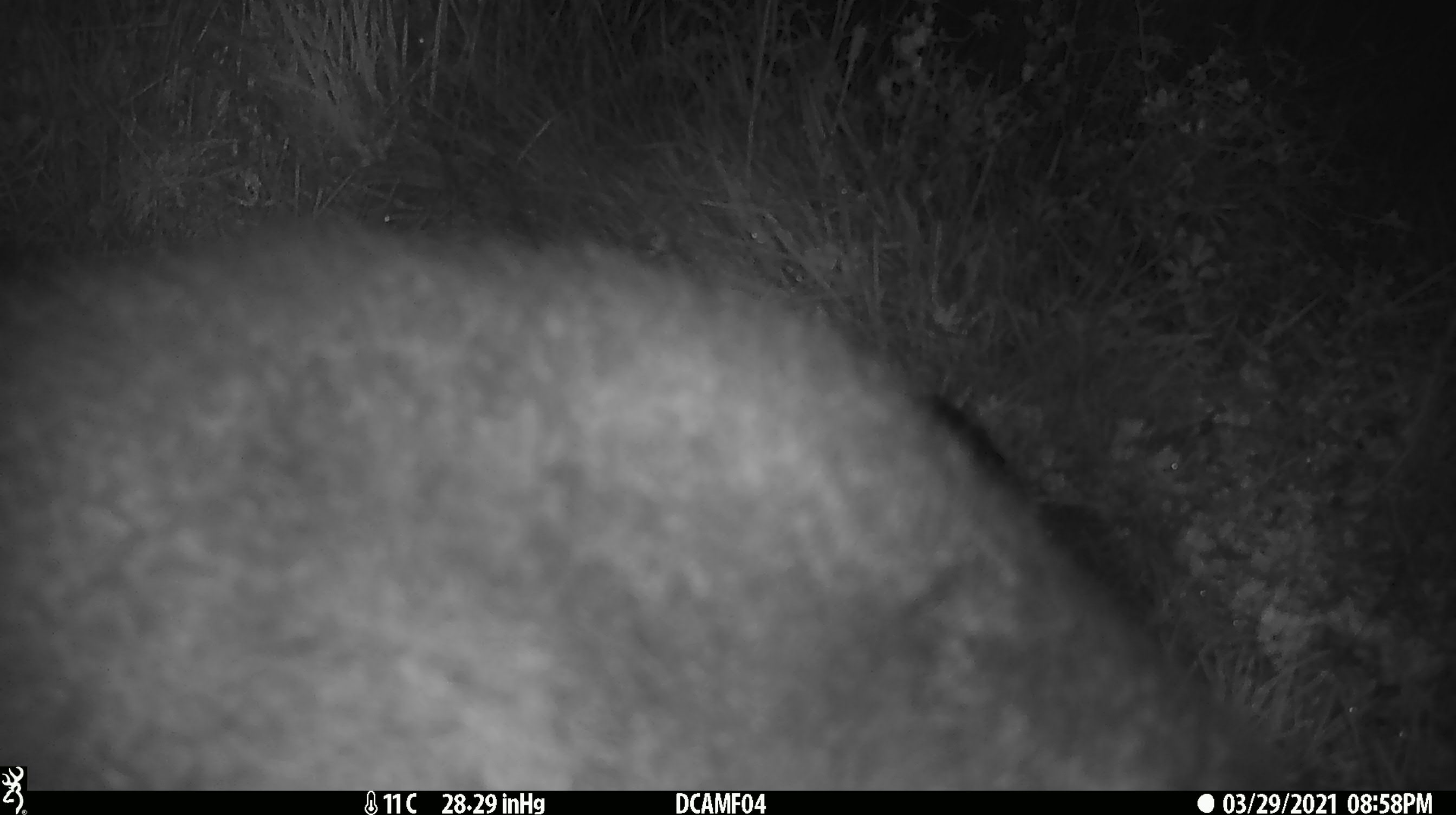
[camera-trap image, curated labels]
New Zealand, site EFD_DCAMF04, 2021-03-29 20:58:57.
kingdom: Animalia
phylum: Chordata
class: Mammalia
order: Diprotodontia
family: Phalangeridae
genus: Trichosurus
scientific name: Trichosurus vulpecula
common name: common brushtail possum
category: possum